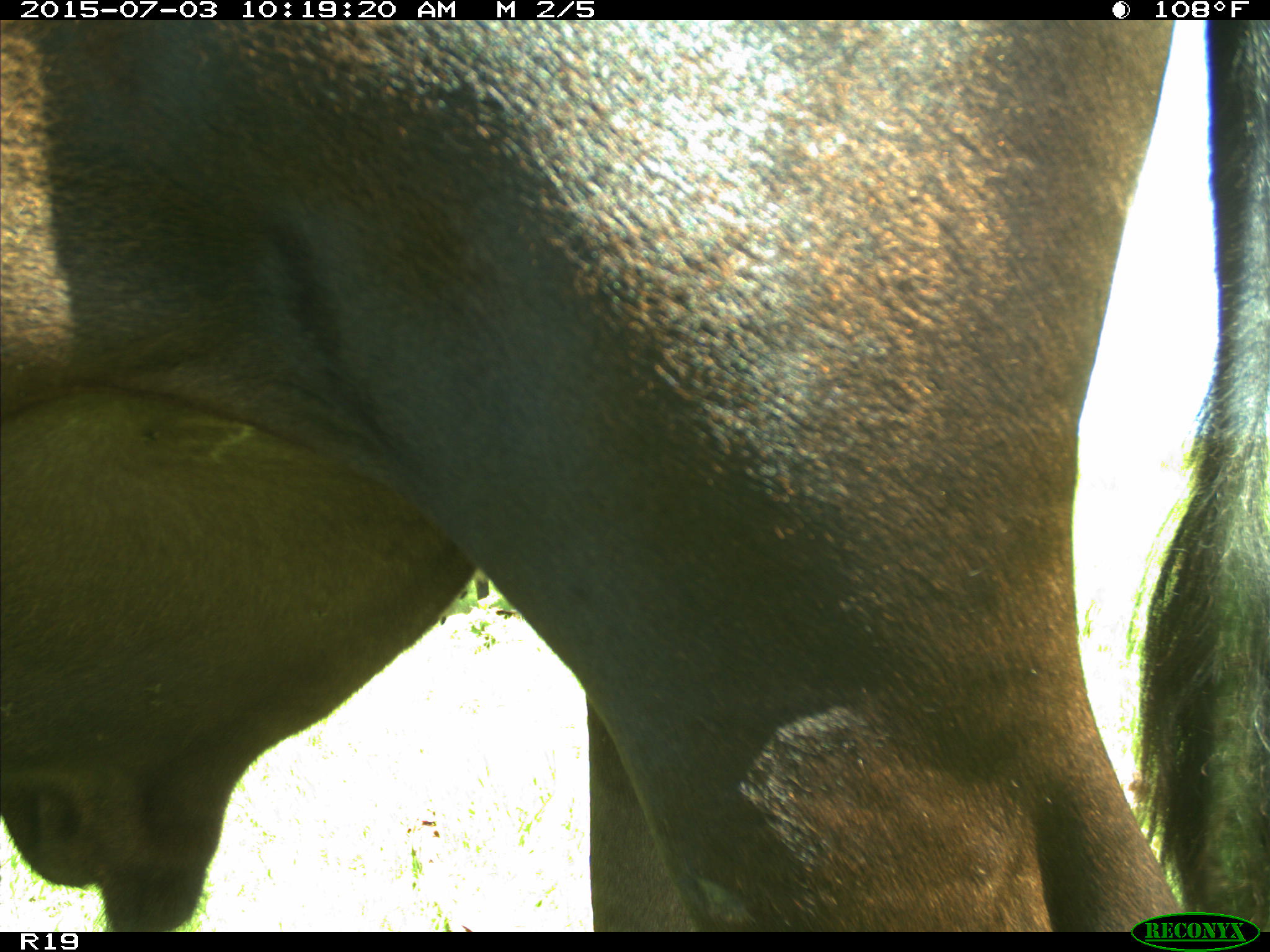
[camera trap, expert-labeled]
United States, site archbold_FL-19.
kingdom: Animalia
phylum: Chordata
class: Mammalia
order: Artiodactyla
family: Bovidae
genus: Bos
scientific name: Bos taurus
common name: domestic cow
Bos taurus (domestic cow).